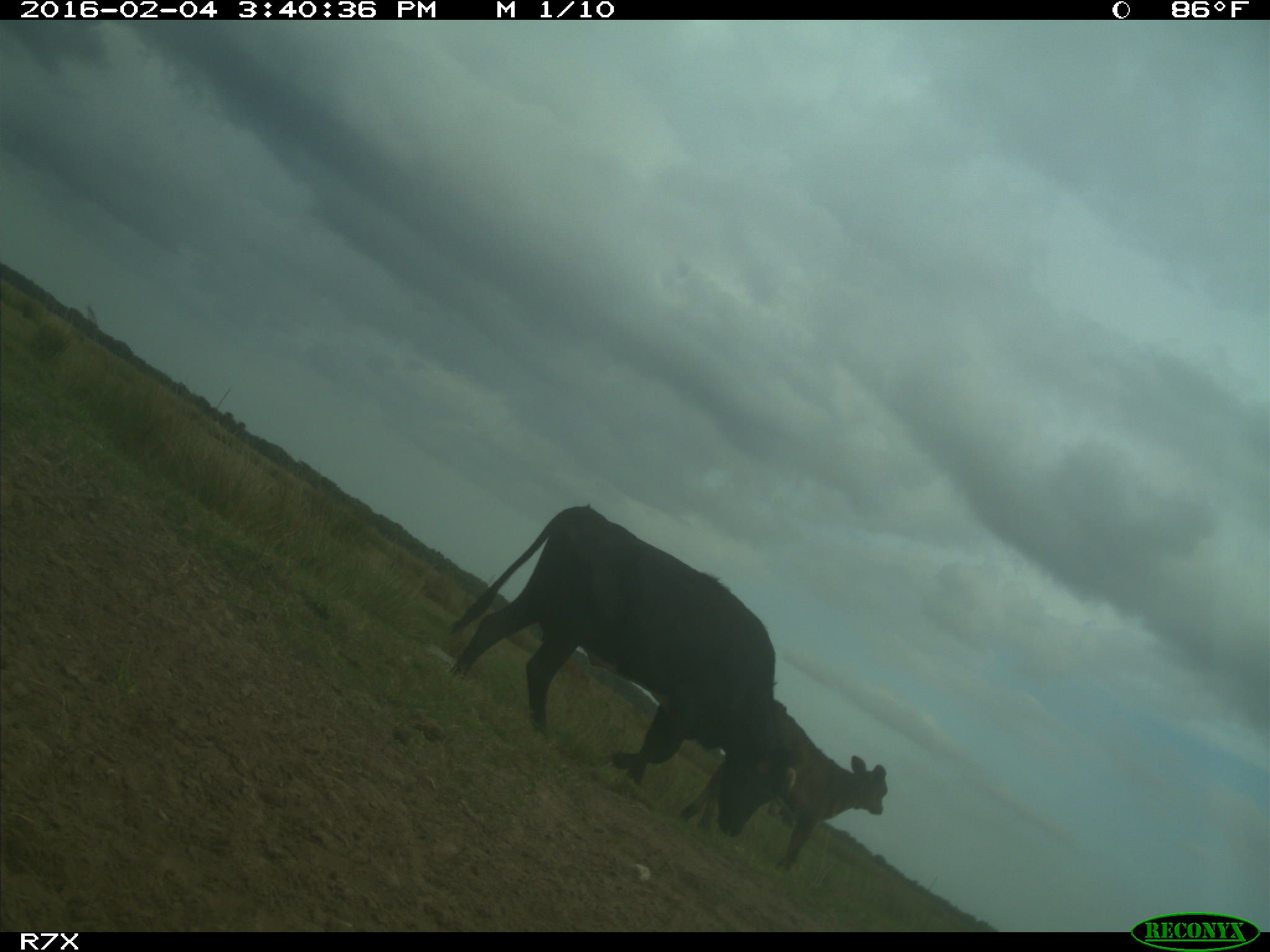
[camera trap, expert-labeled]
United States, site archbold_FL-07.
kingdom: Animalia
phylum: Chordata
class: Mammalia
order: Artiodactyla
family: Bovidae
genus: Bos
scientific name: Bos taurus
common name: domestic cow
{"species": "Bos taurus (domestic cow)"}